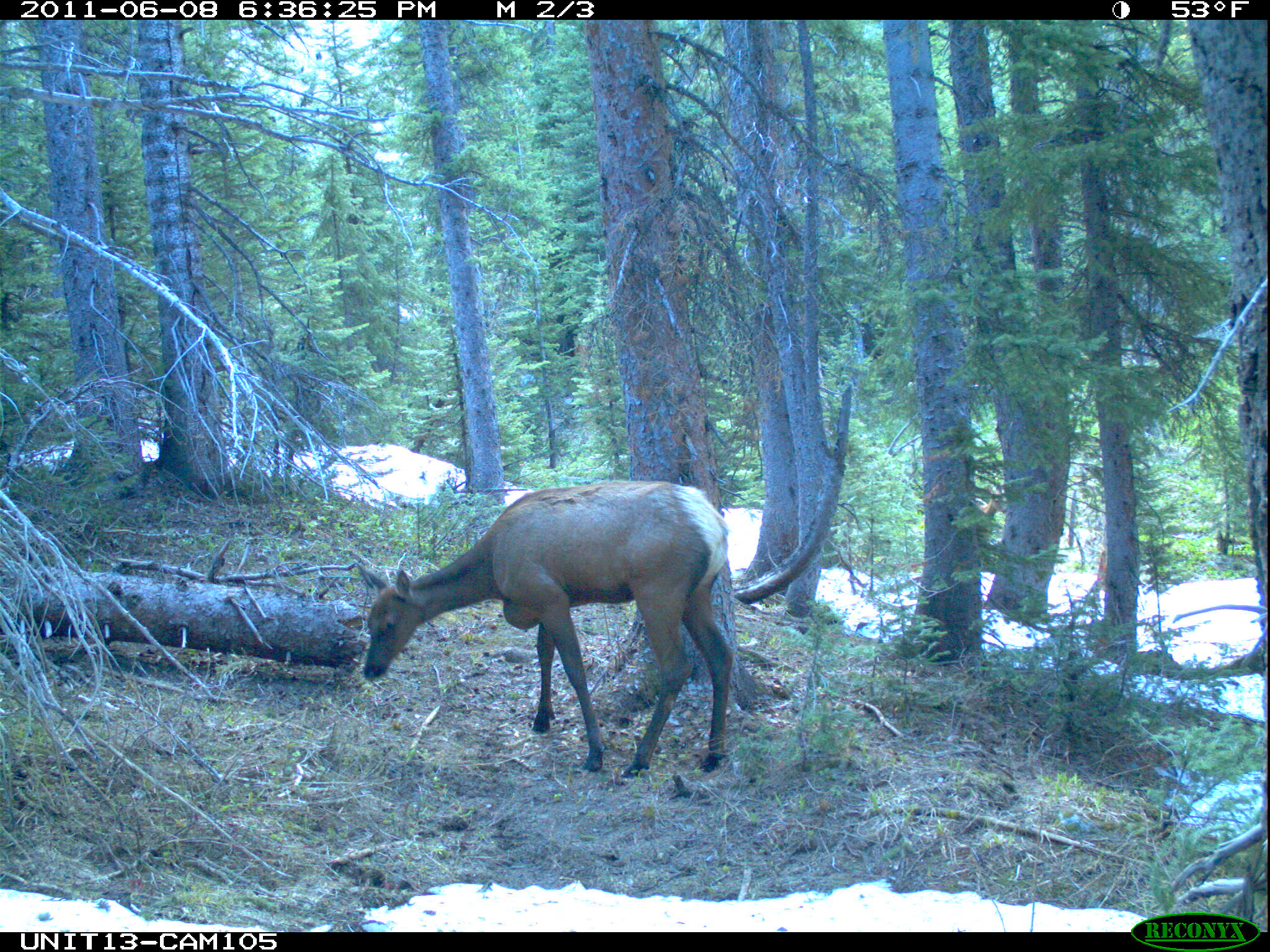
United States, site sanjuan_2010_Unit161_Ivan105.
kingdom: Animalia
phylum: Chordata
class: Mammalia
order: Artiodactyla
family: Cervidae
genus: Cervus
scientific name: Cervus elaphus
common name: red deer